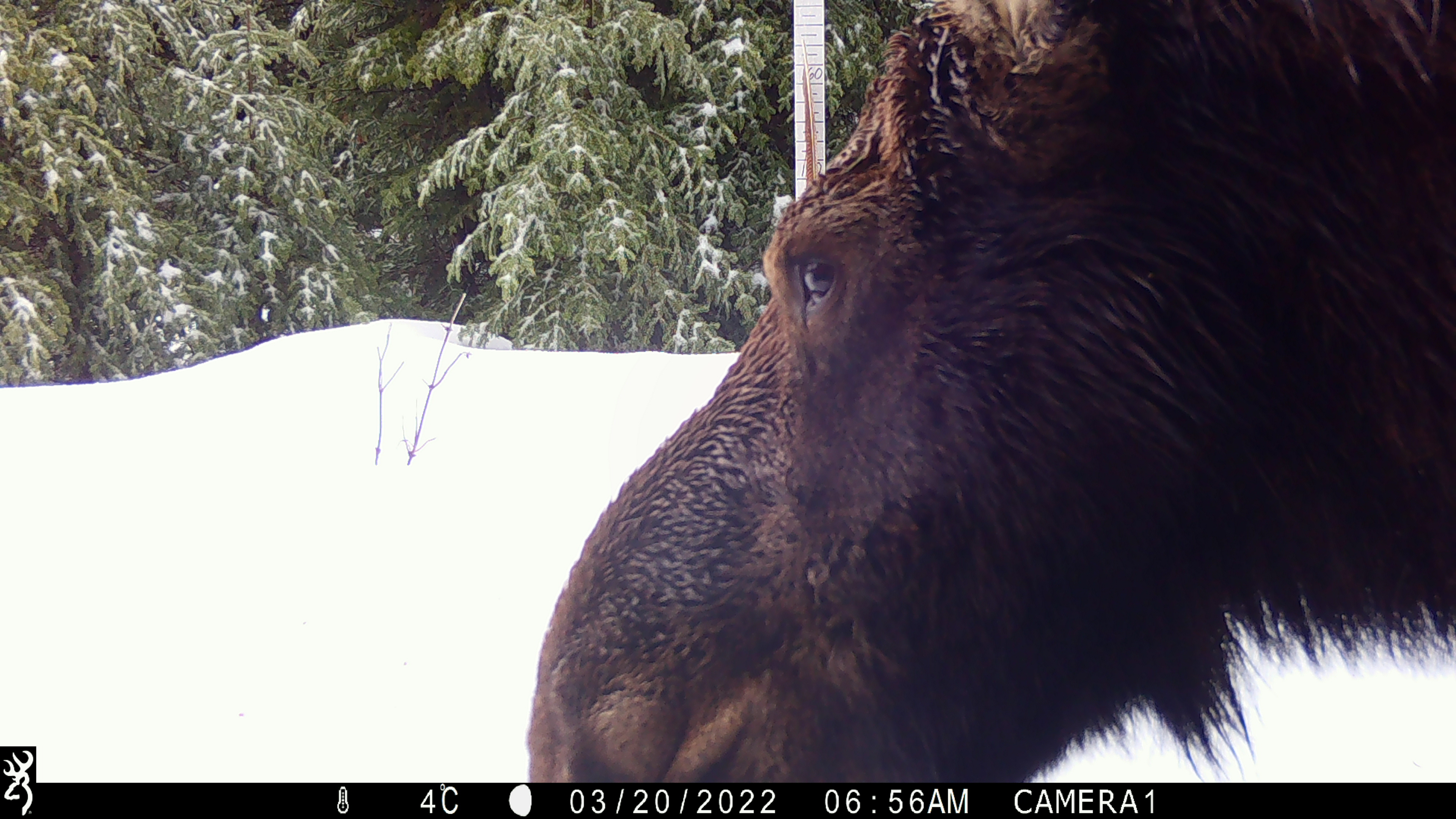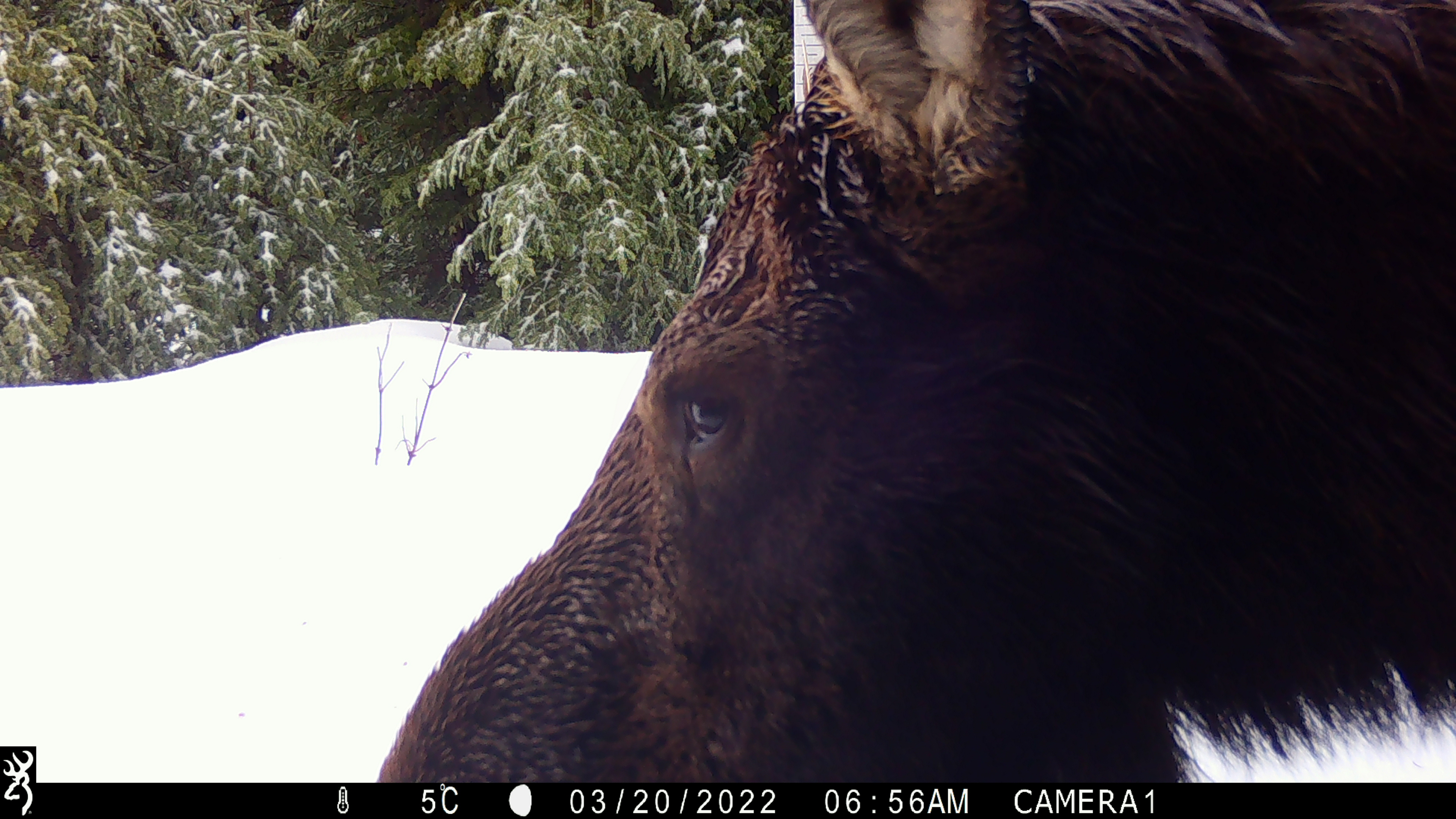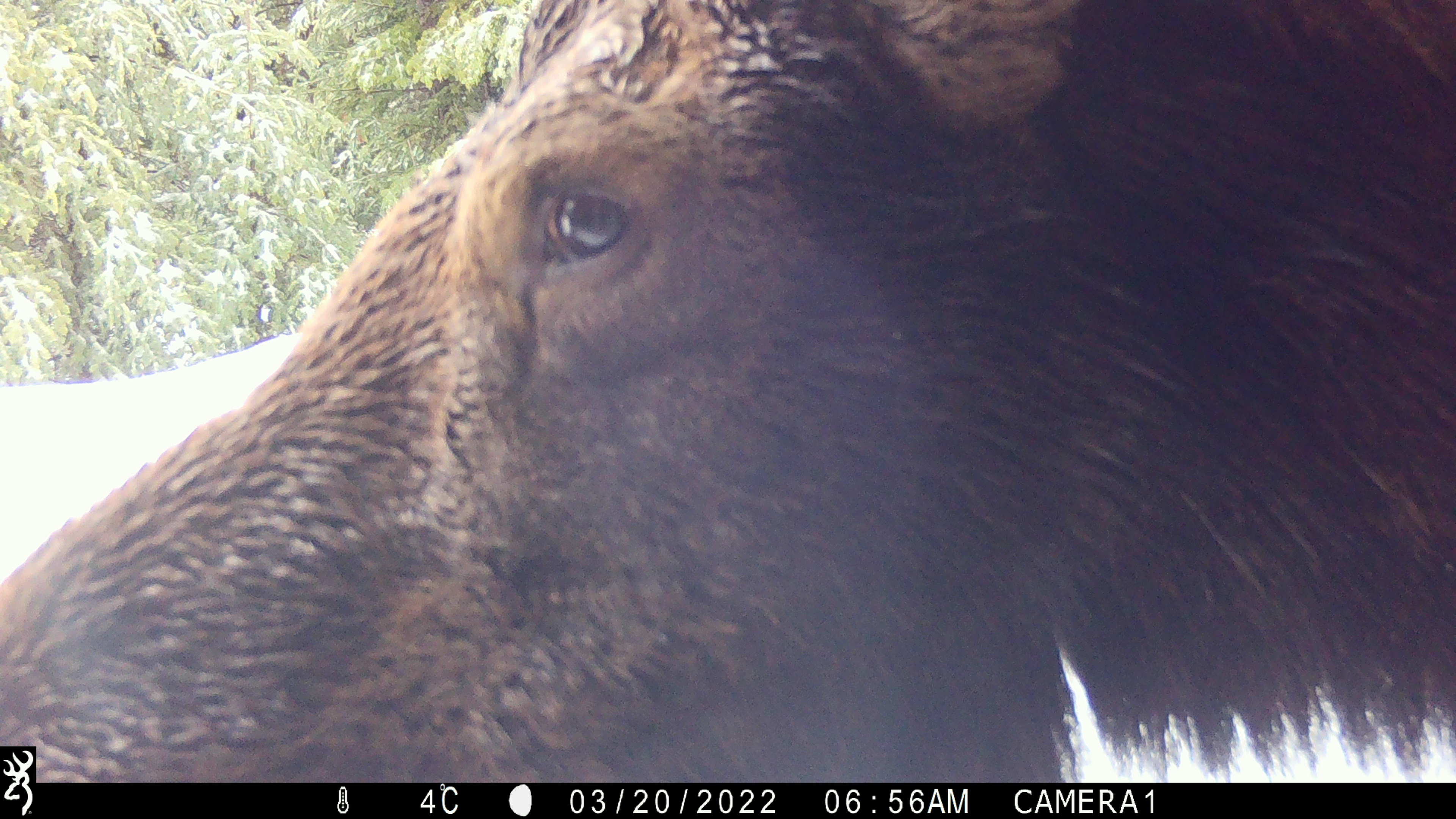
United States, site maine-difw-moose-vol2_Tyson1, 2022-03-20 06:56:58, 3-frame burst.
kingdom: Animalia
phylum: Chordata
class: Mammalia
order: Artiodactyla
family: Cervidae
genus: Alces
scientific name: Alces alces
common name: moose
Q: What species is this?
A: Moose (Alces alces).